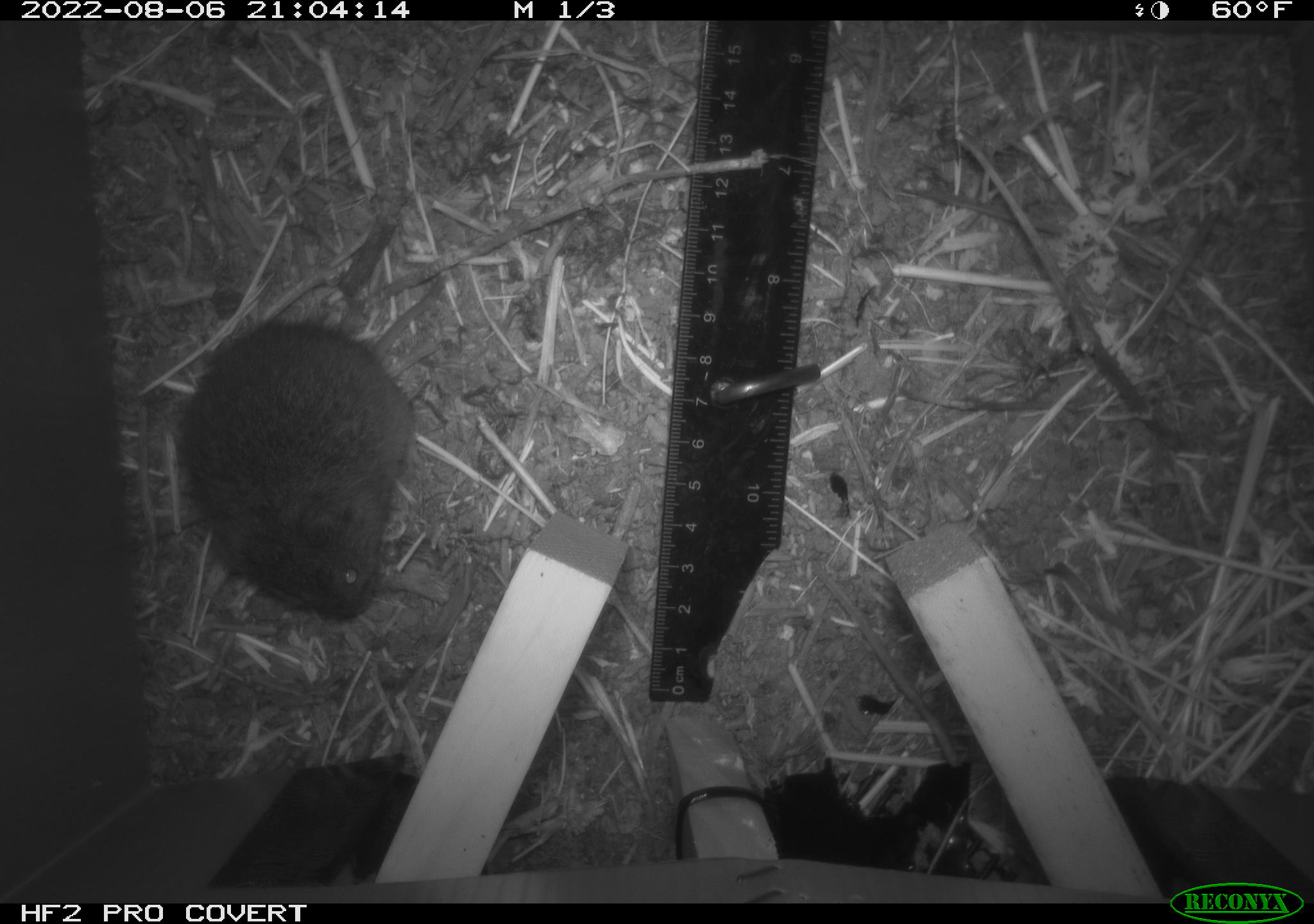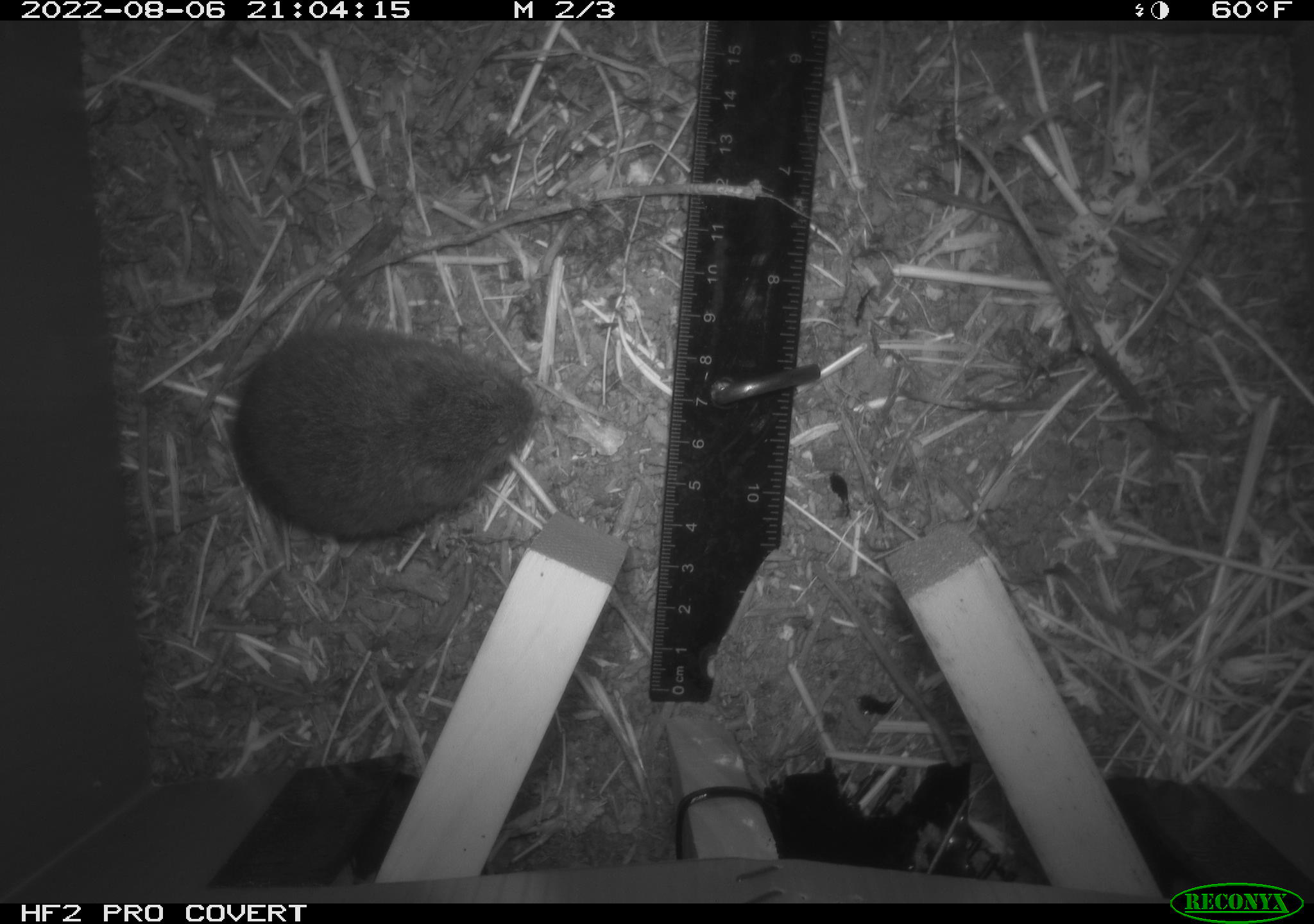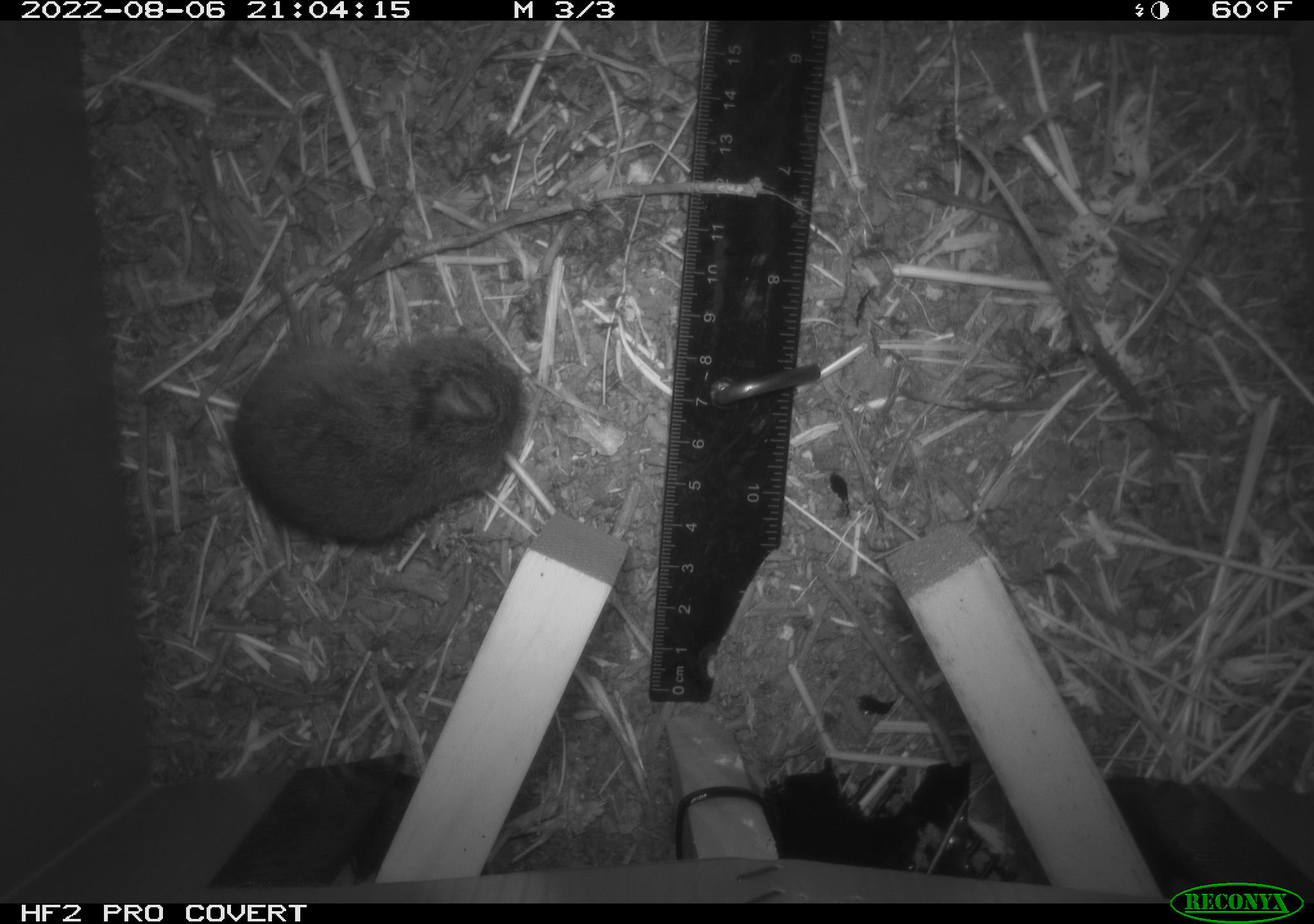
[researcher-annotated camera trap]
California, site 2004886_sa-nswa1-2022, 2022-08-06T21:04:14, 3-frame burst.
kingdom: Animalia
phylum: Chordata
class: Mammalia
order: Rodentia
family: Cricetidae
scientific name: Cricetidae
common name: hamsters, voles, lemmings, and allies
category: cricetidae family